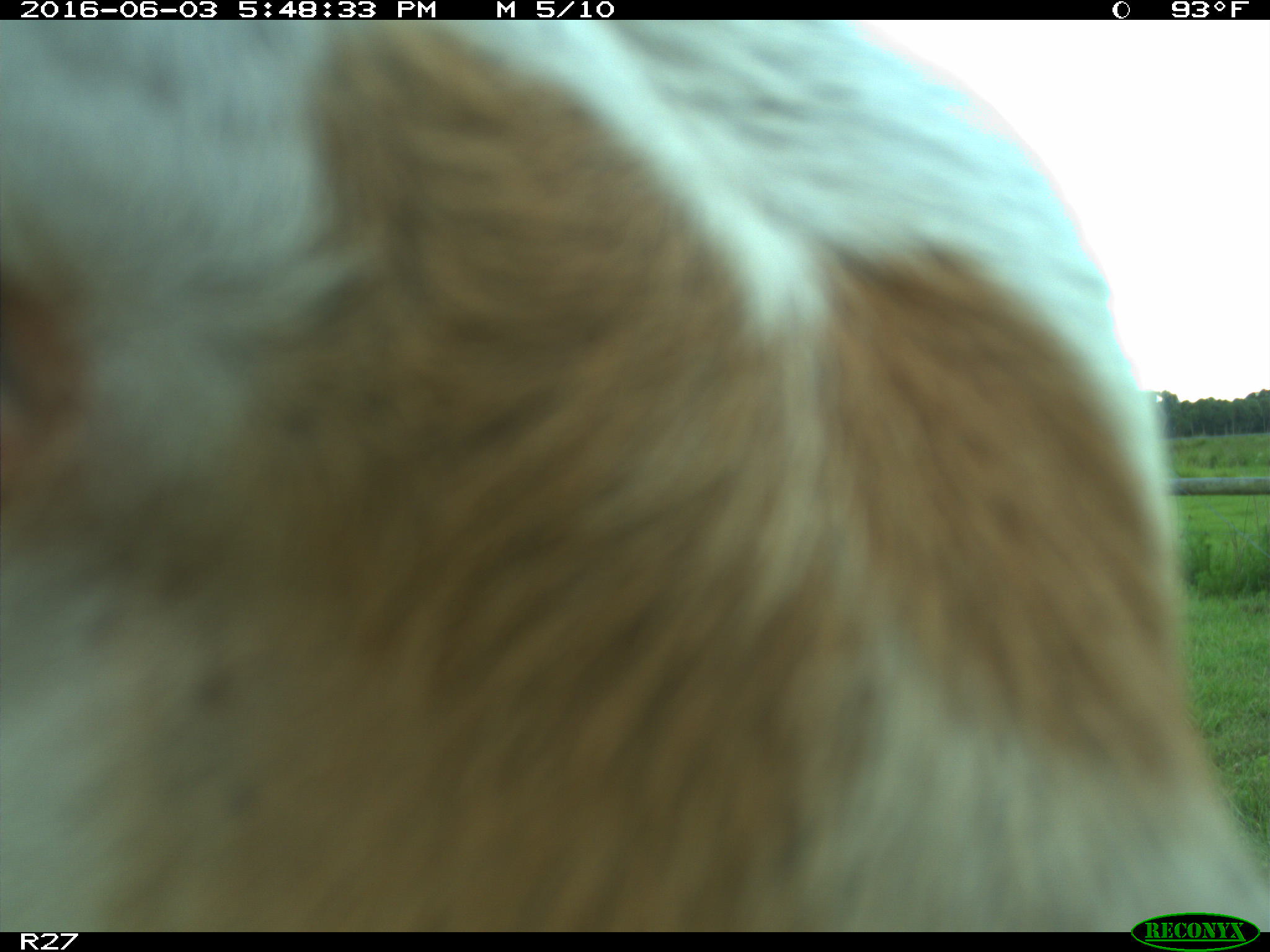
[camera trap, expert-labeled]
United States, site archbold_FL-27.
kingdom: Animalia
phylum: Chordata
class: Mammalia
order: Artiodactyla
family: Bovidae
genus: Bos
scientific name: Bos taurus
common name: domestic cow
Bos taurus (domestic cow).